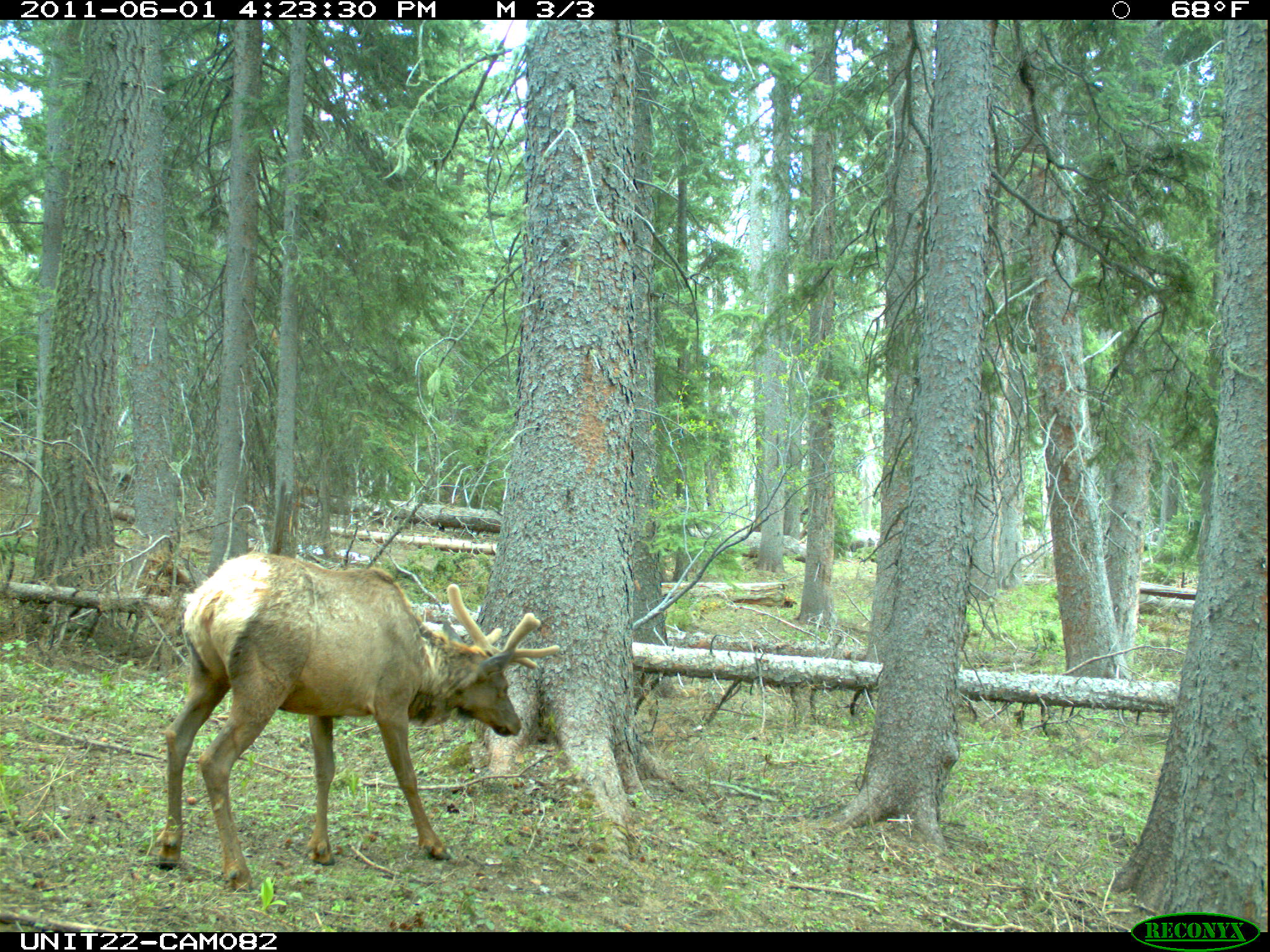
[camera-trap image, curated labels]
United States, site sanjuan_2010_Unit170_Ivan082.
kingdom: Animalia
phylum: Chordata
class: Mammalia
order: Artiodactyla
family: Cervidae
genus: Cervus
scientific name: Cervus elaphus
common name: red deer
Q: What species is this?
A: Cervus elaphus (red deer).